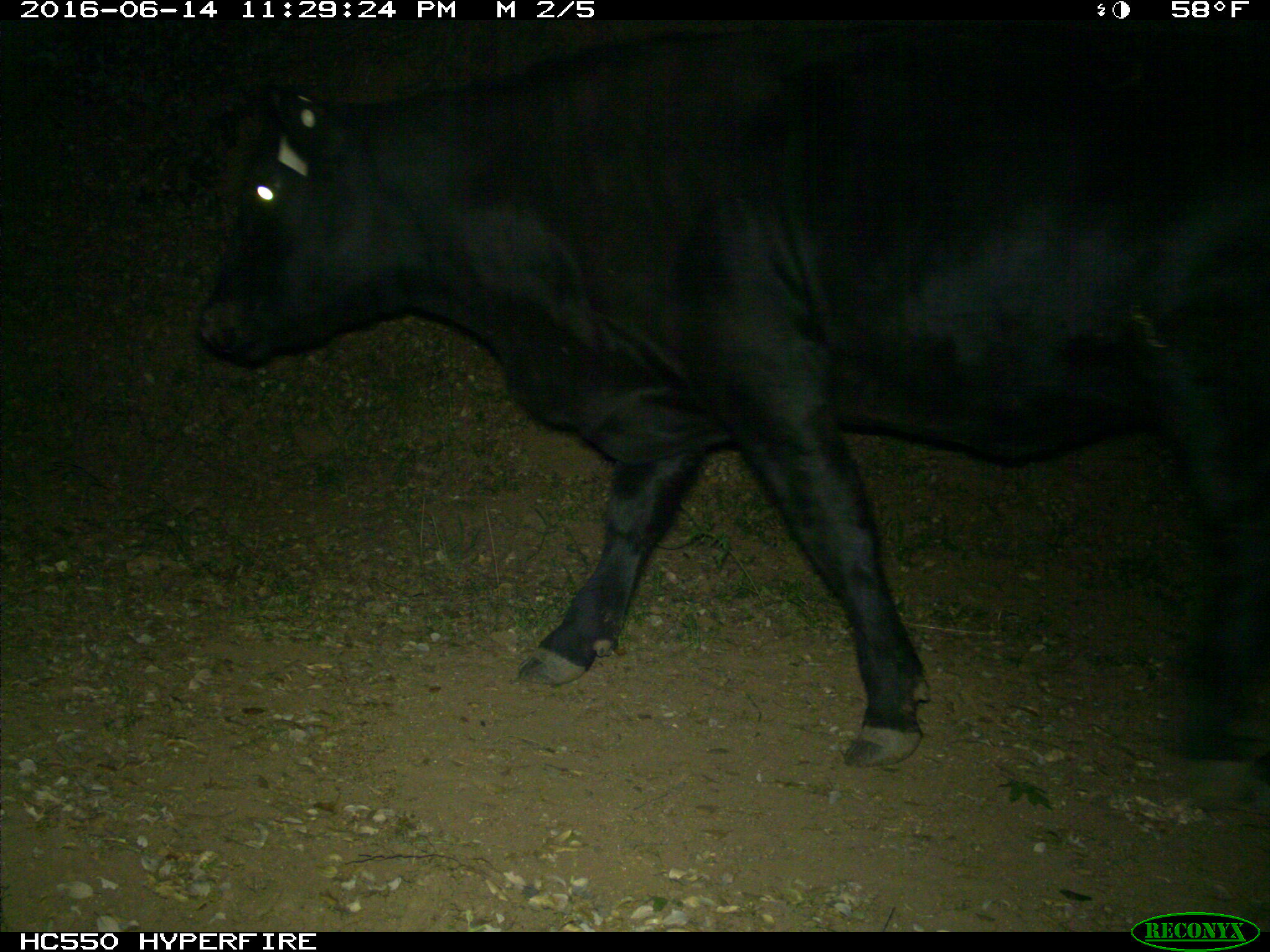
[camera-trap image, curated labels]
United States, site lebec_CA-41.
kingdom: Animalia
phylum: Chordata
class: Mammalia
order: Artiodactyla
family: Bovidae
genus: Bos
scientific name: Bos taurus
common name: domestic cow